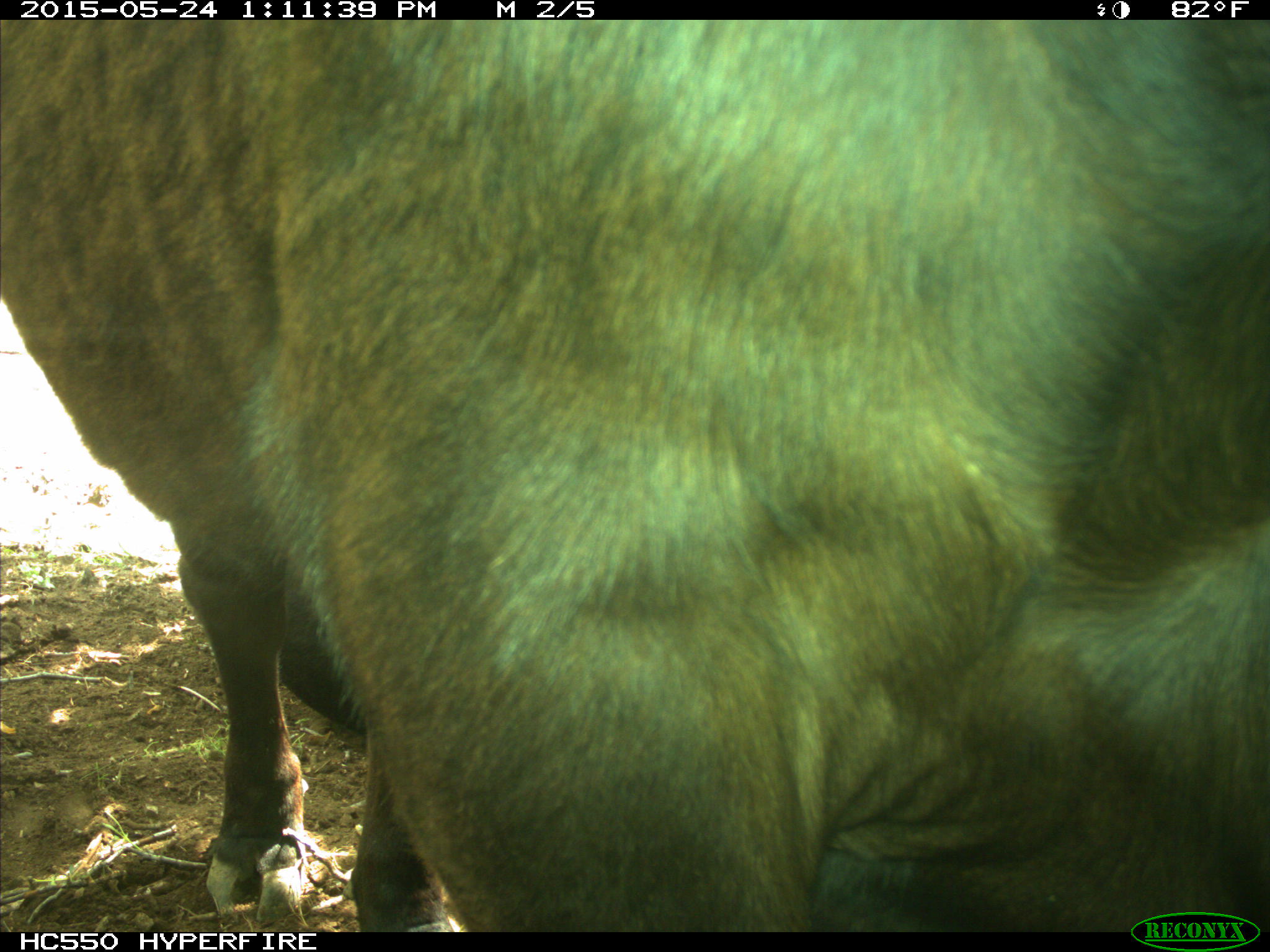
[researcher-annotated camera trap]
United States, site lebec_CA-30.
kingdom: Animalia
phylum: Chordata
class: Mammalia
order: Artiodactyla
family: Bovidae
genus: Bos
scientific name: Bos taurus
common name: domestic cow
Bos taurus (domestic cow).